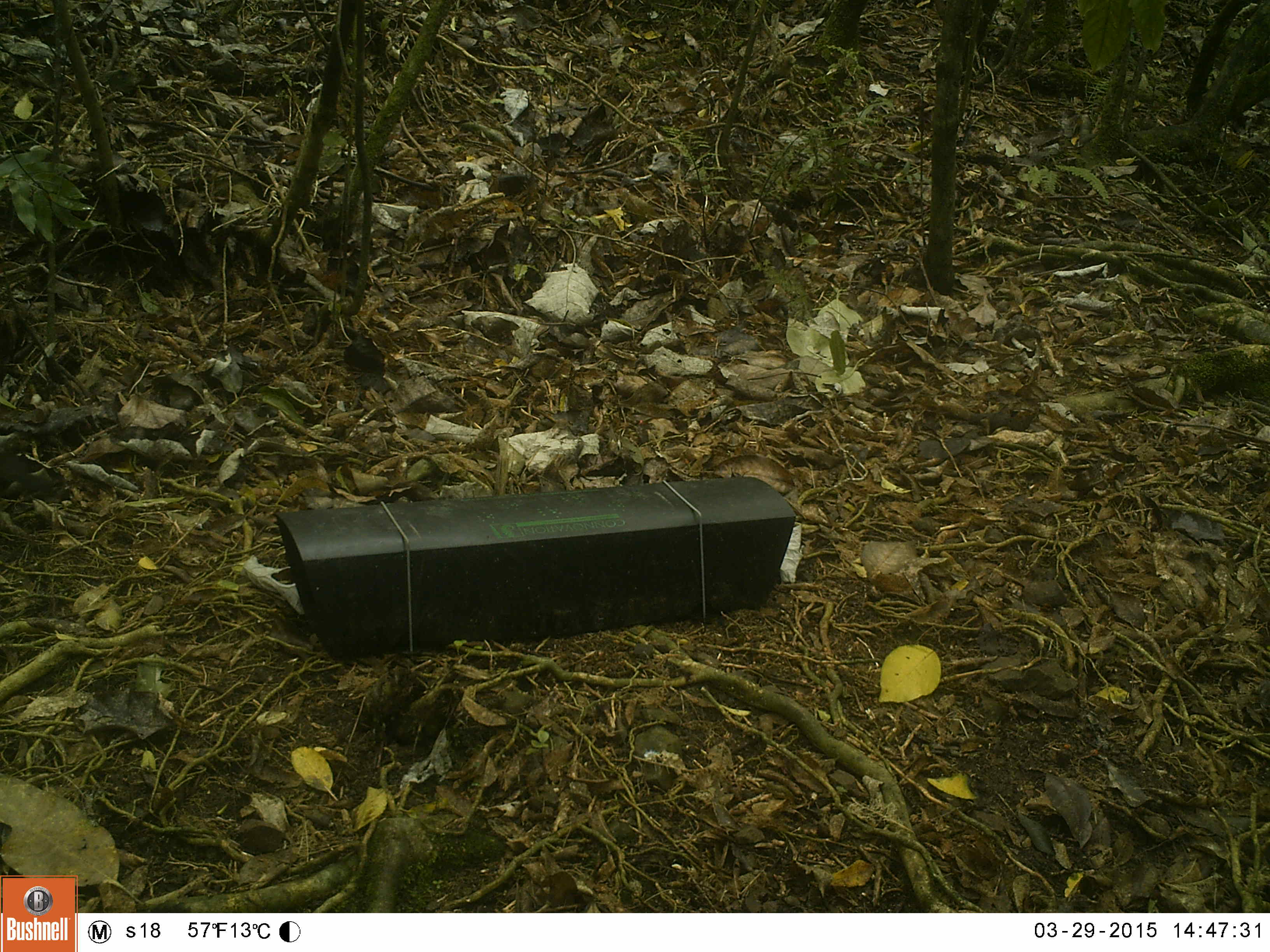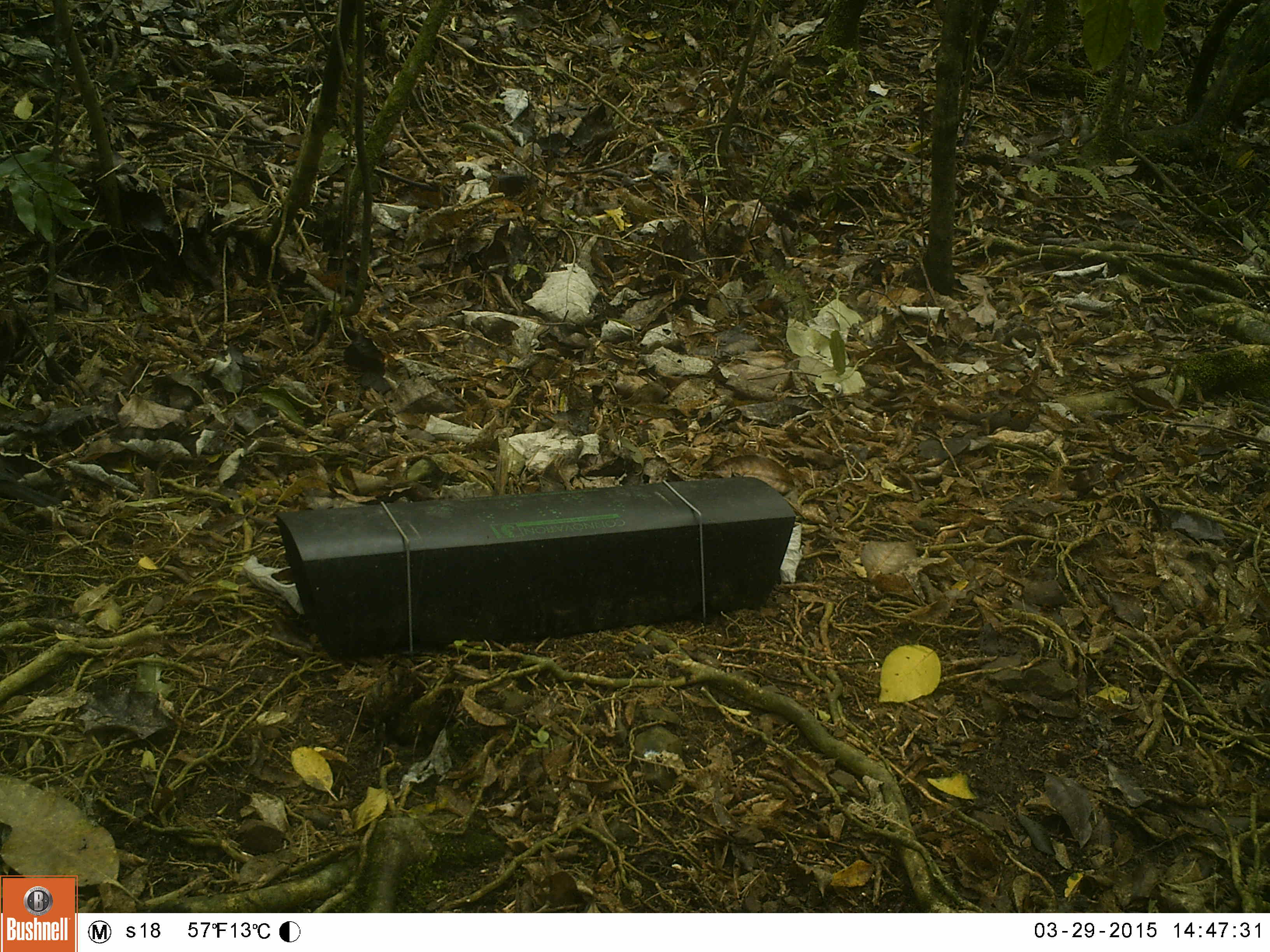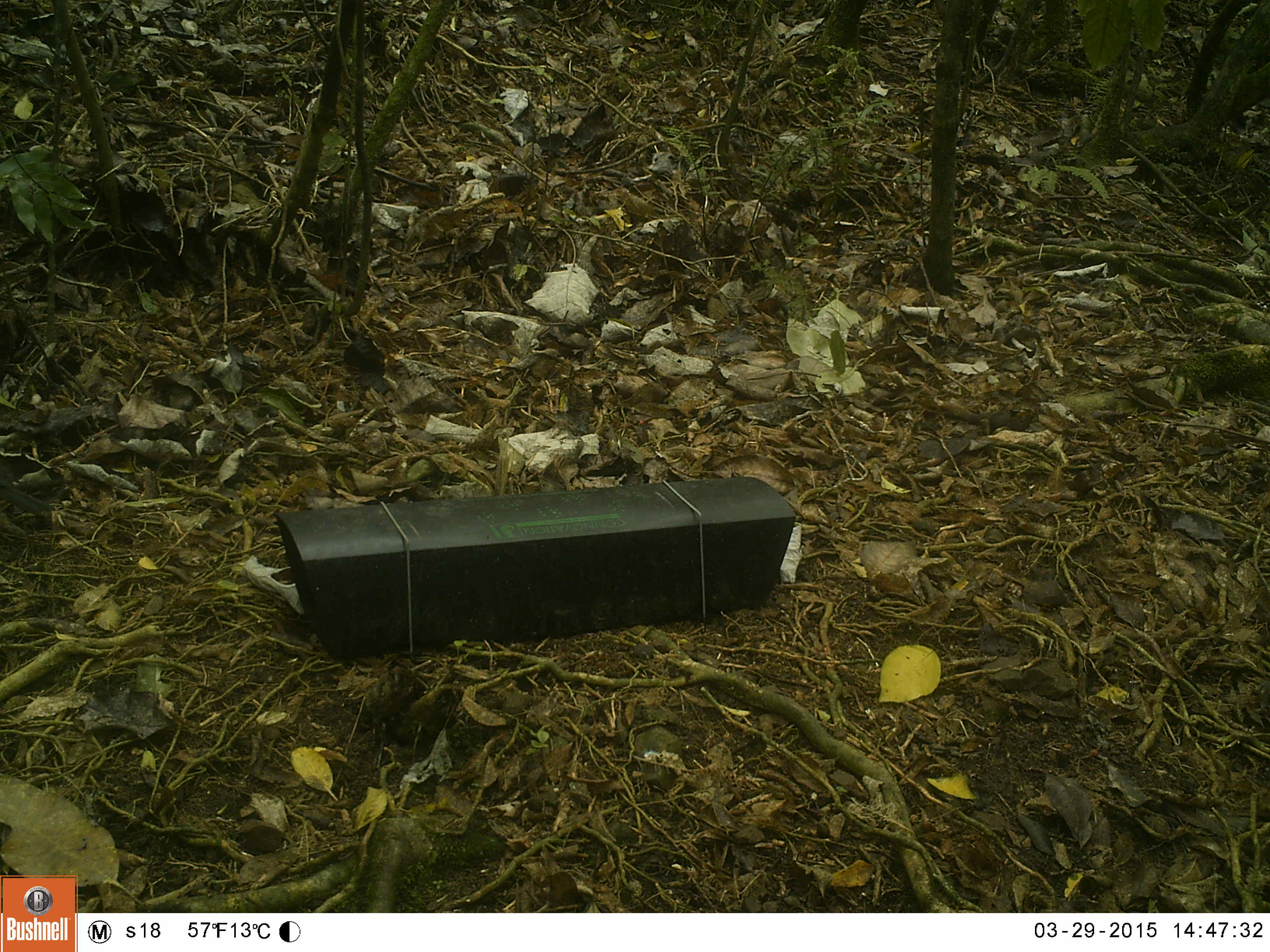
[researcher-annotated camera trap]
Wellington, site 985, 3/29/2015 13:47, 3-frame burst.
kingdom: Animalia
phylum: Chordata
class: Aves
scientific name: Aves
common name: bird